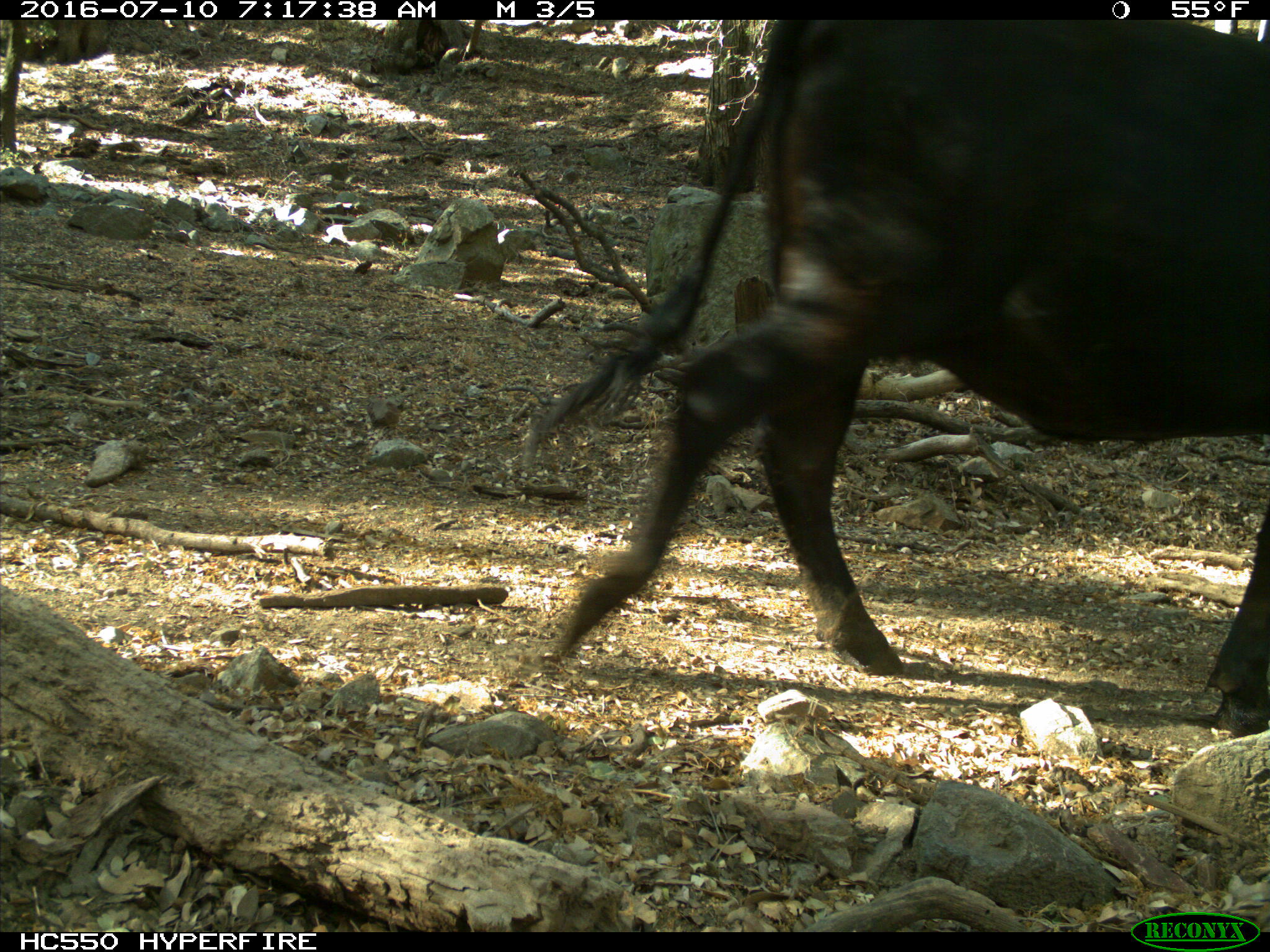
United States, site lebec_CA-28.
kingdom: Animalia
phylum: Chordata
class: Mammalia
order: Artiodactyla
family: Bovidae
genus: Bos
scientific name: Bos taurus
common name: domestic cow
Bos taurus (domestic cow).